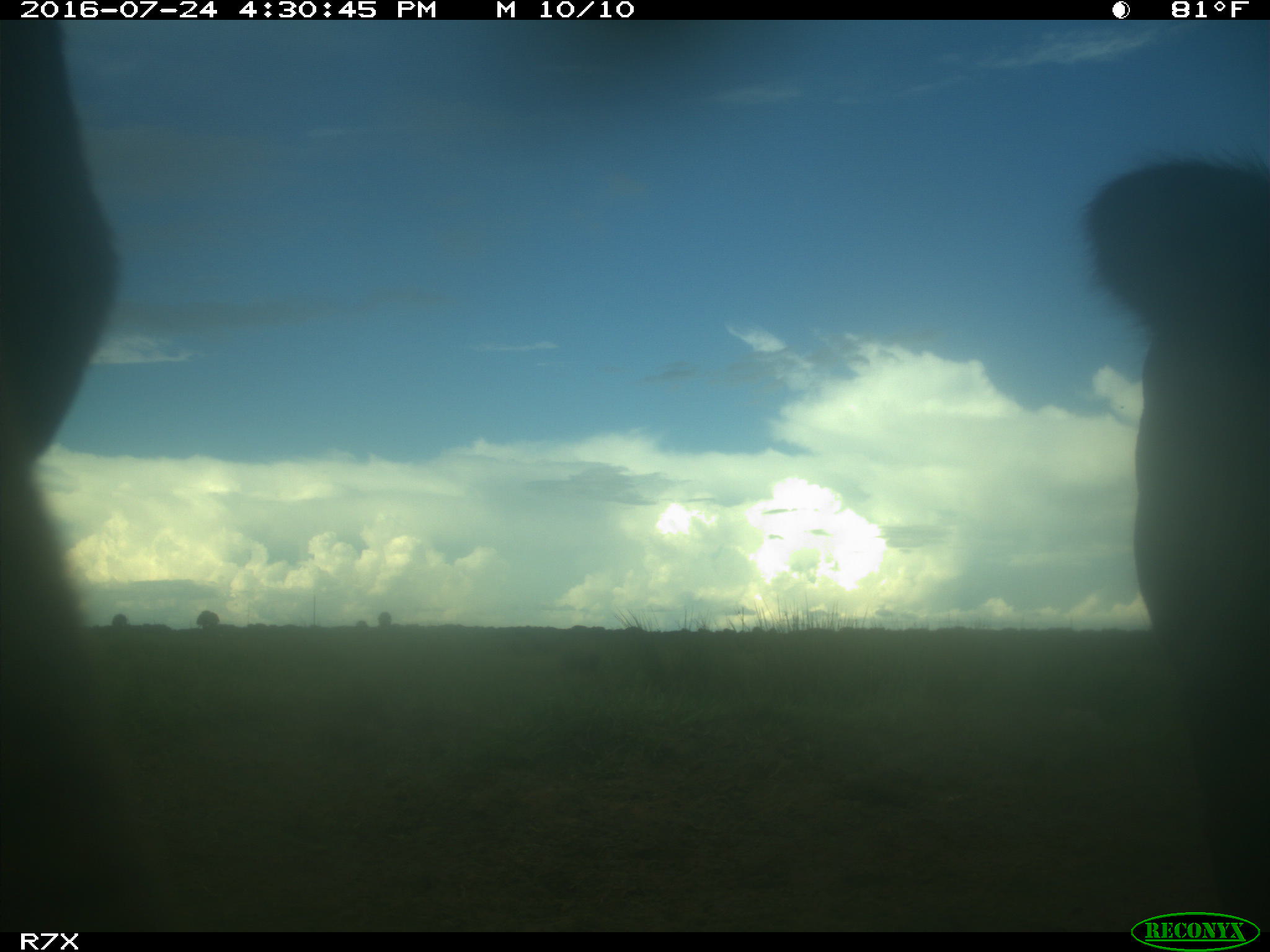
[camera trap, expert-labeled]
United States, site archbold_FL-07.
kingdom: Animalia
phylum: Chordata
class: Mammalia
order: Artiodactyla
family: Bovidae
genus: Bos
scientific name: Bos taurus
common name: domestic cow